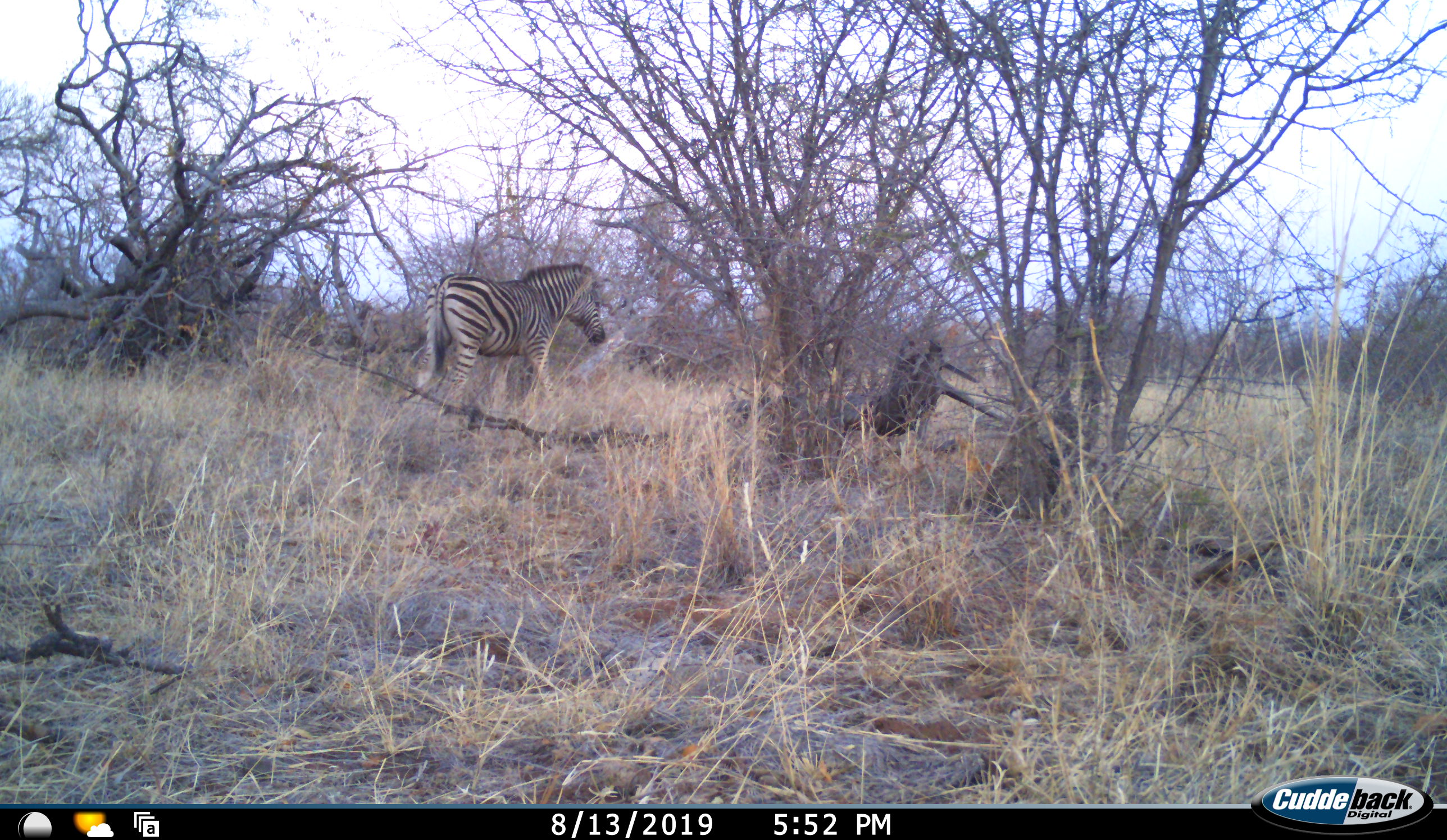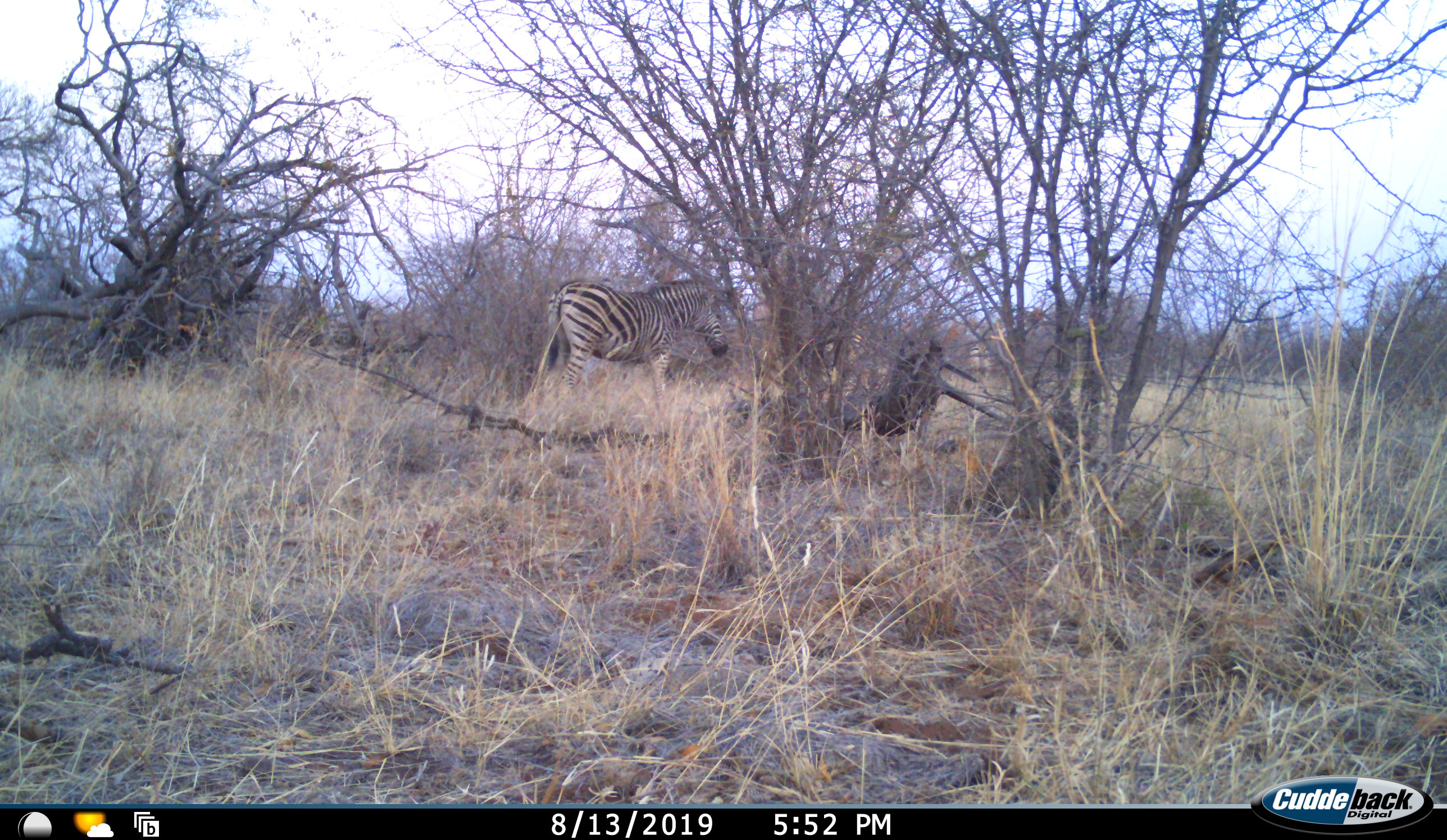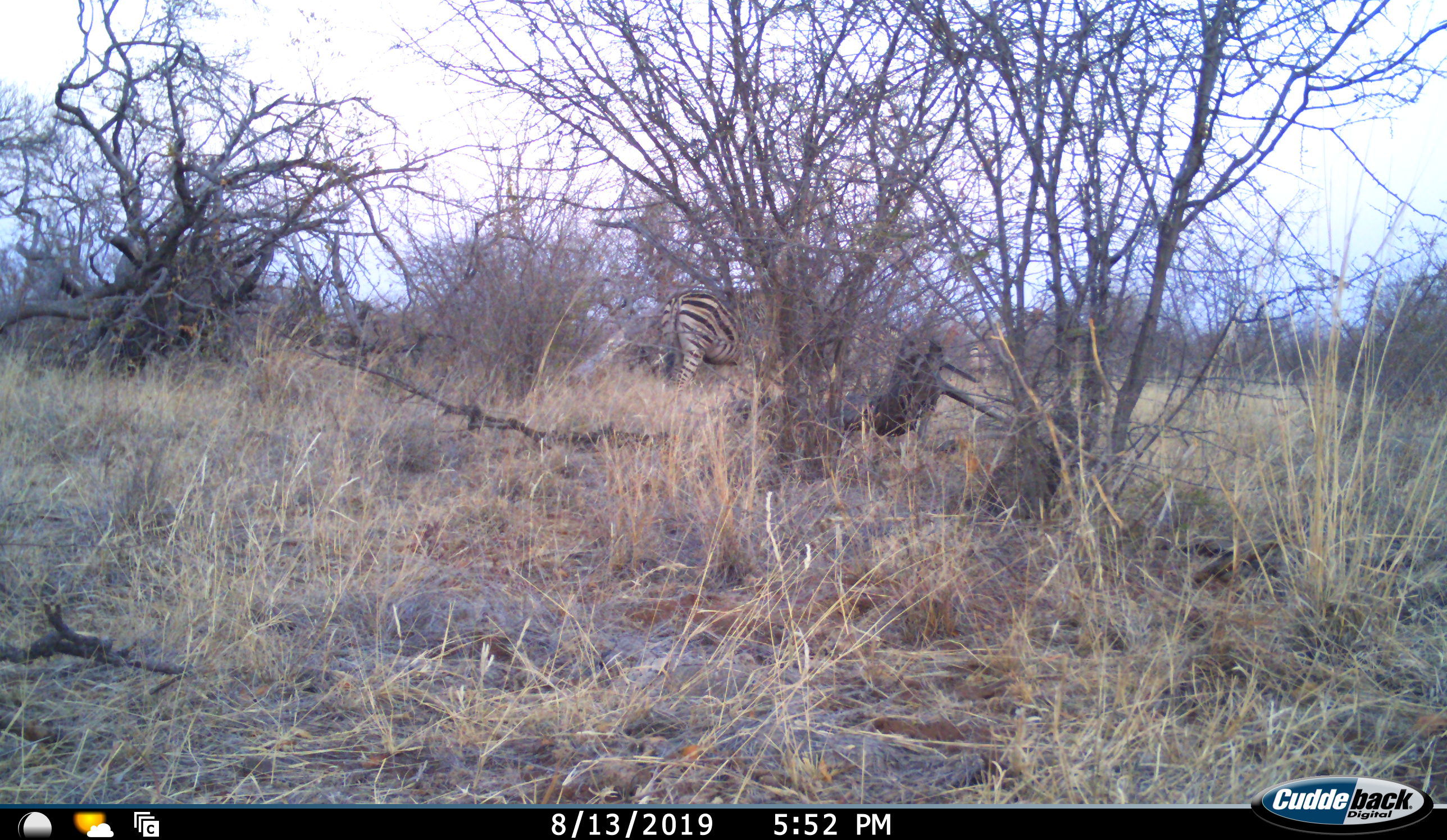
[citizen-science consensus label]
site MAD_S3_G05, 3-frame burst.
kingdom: Animalia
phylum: Chordata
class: Mammalia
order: Perissodactyla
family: Equidae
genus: Equus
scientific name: Equus quagga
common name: plains zebra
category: zebraplains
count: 2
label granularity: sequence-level